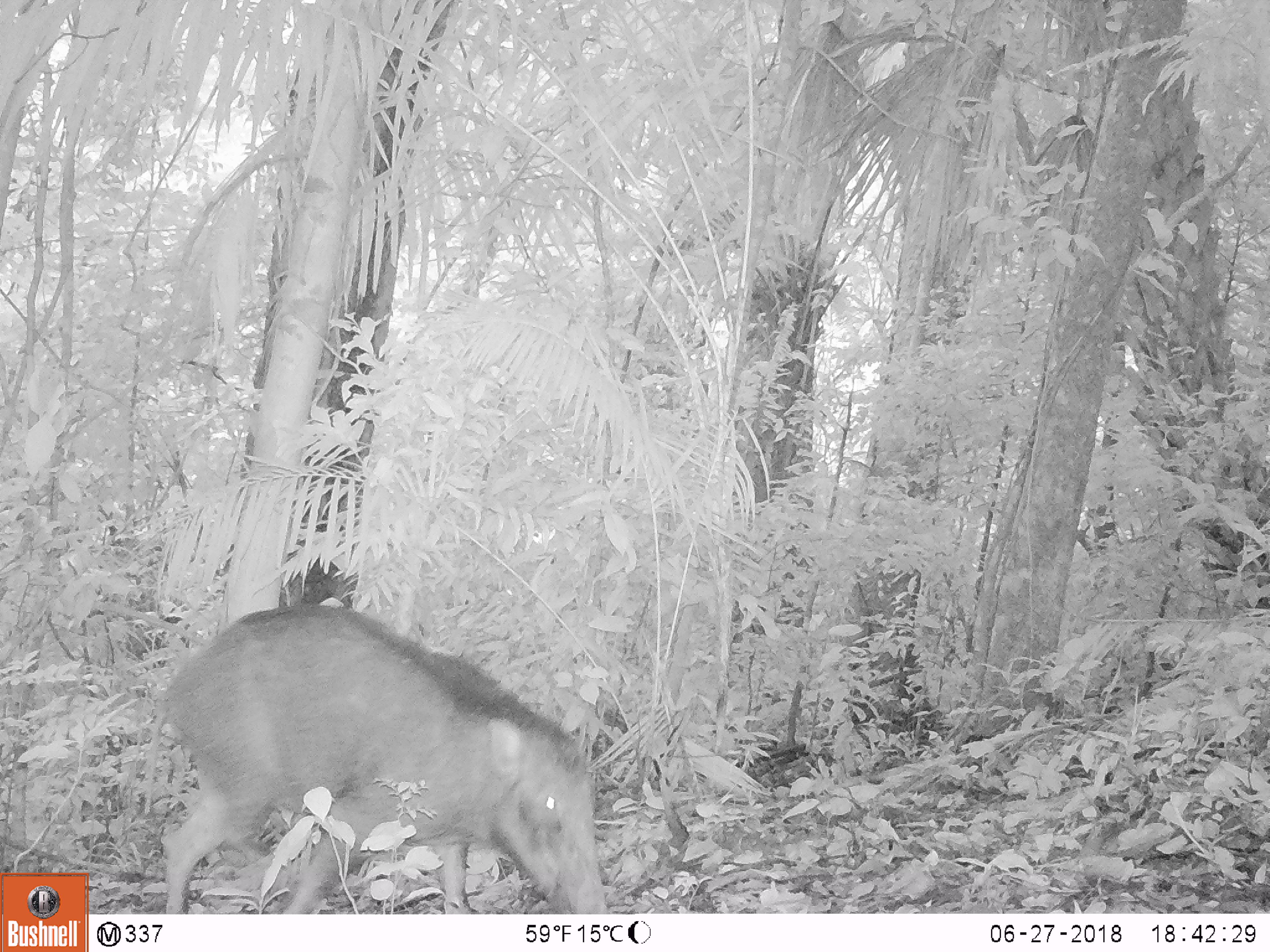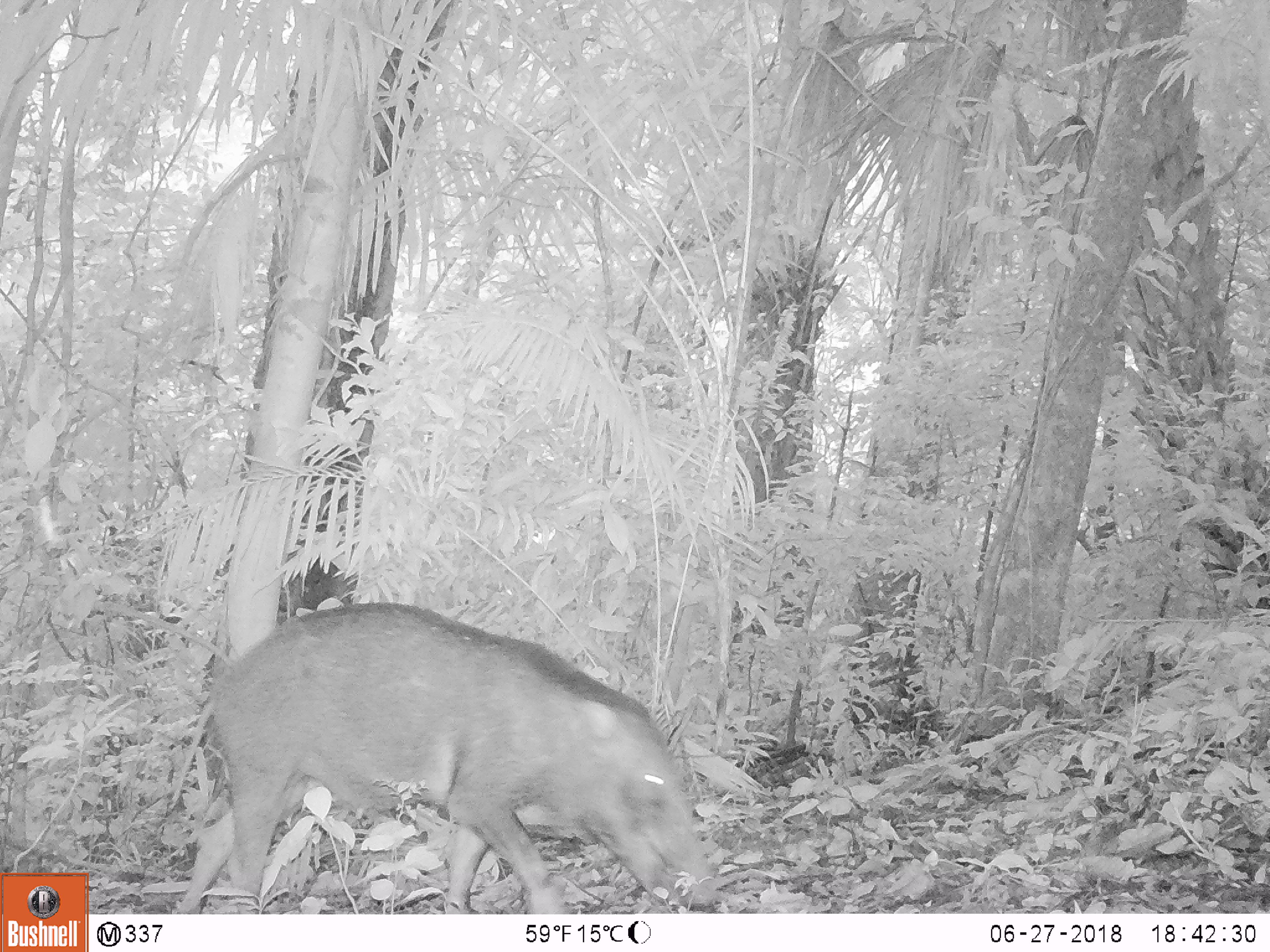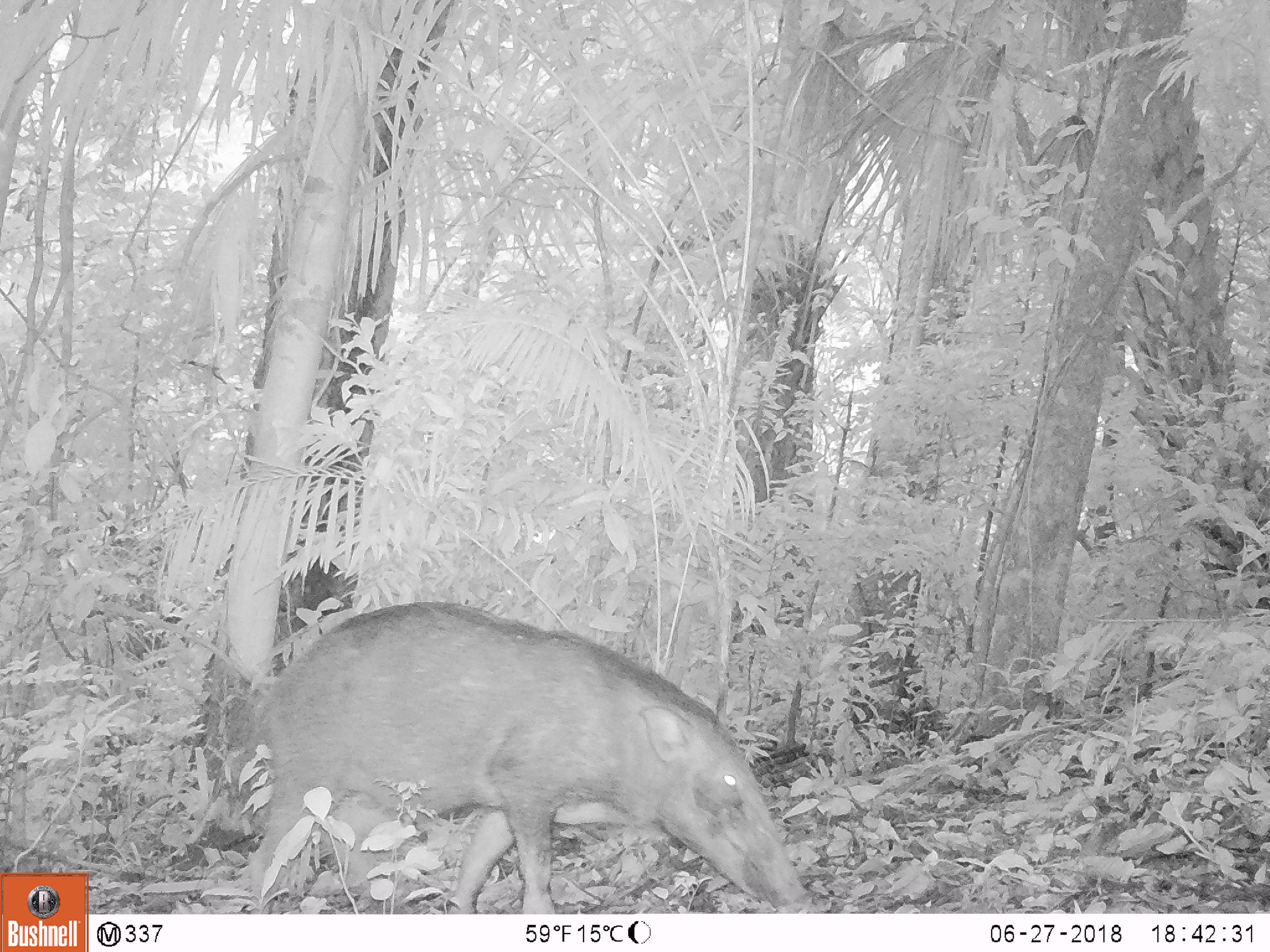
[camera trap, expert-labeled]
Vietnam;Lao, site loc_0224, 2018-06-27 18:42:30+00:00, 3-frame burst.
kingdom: Animalia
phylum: Chordata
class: Mammalia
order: Artiodactyla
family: Suidae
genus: Sus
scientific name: Sus scrofa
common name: eurasian wild pig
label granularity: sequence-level